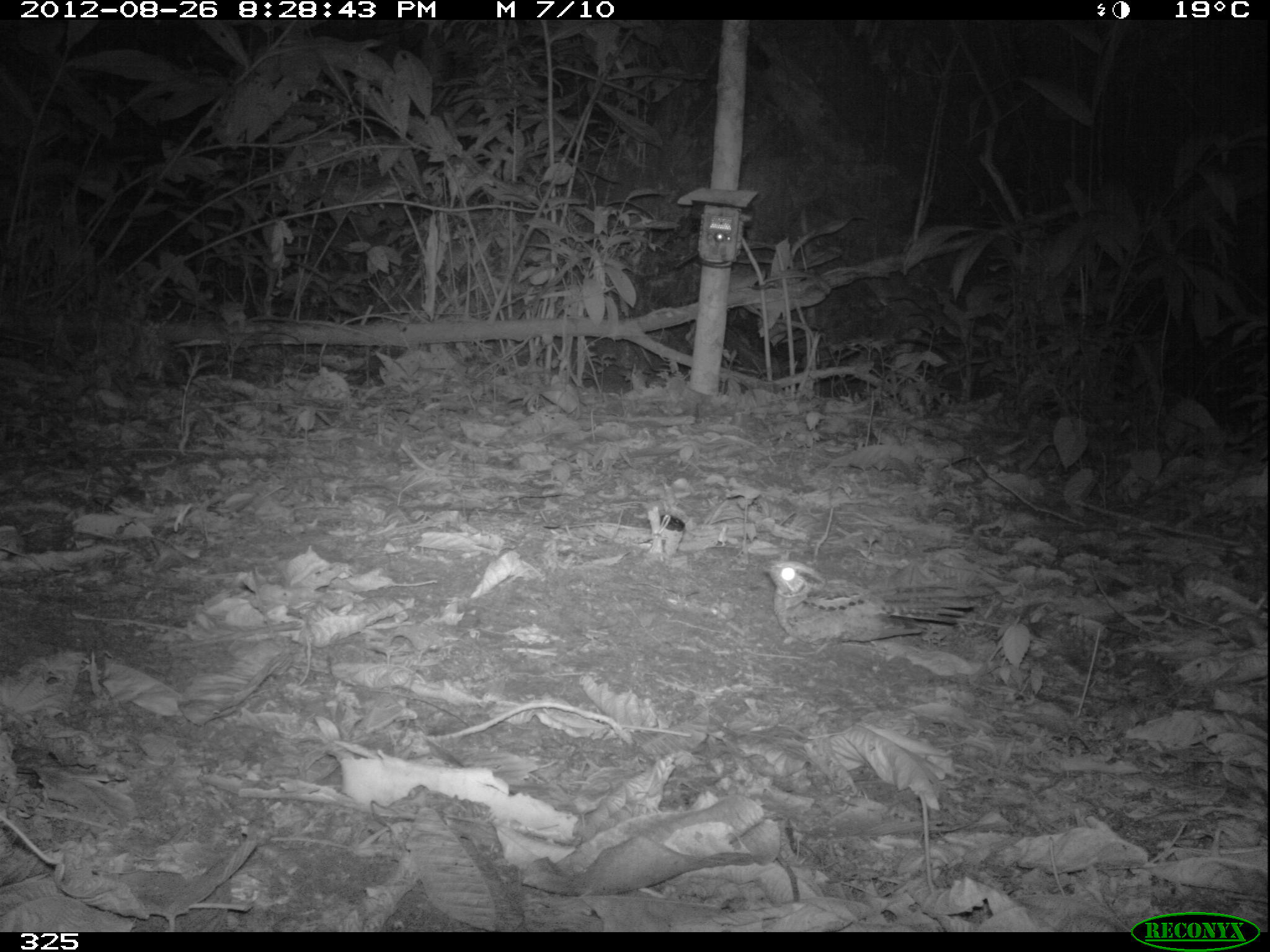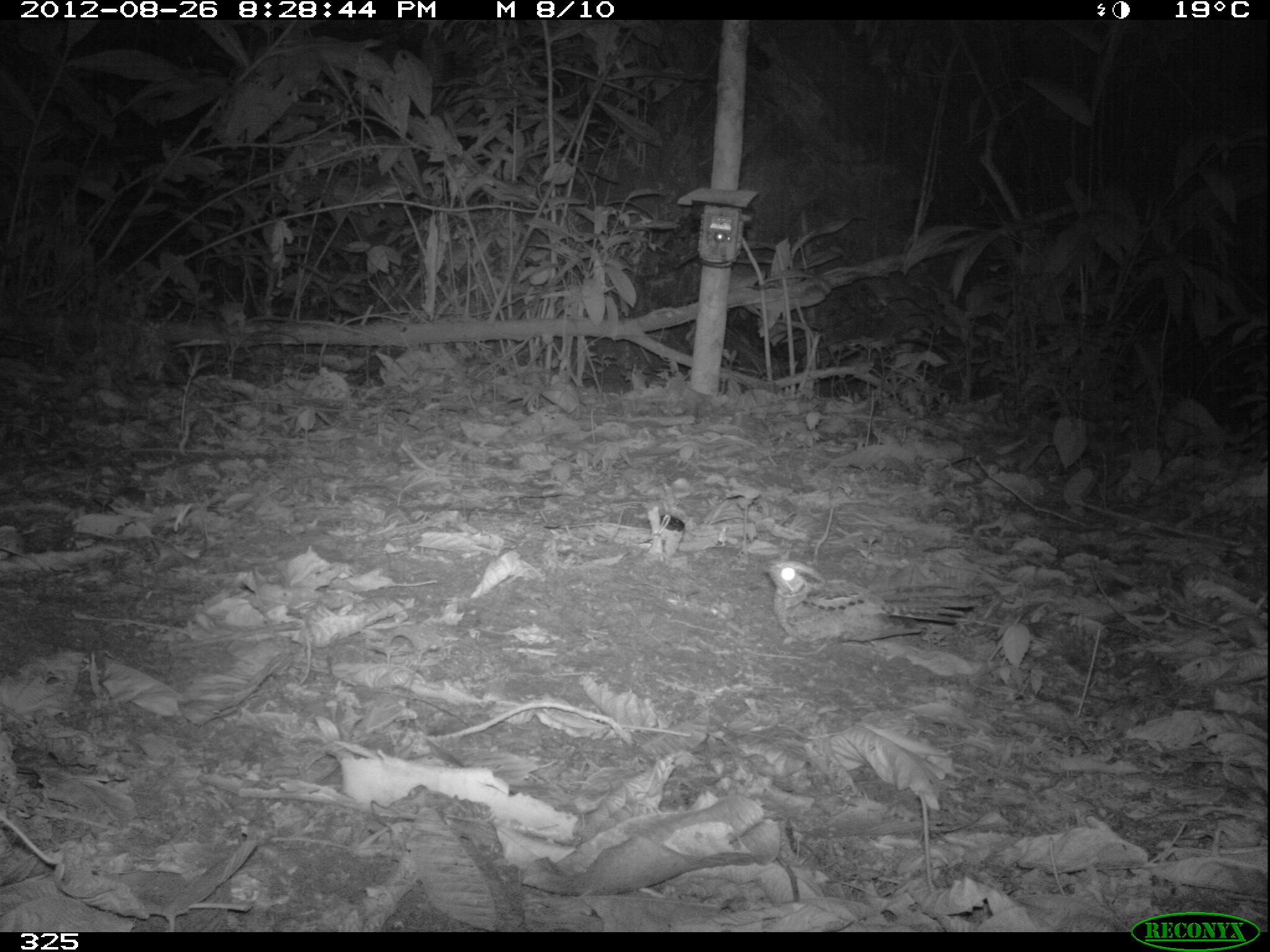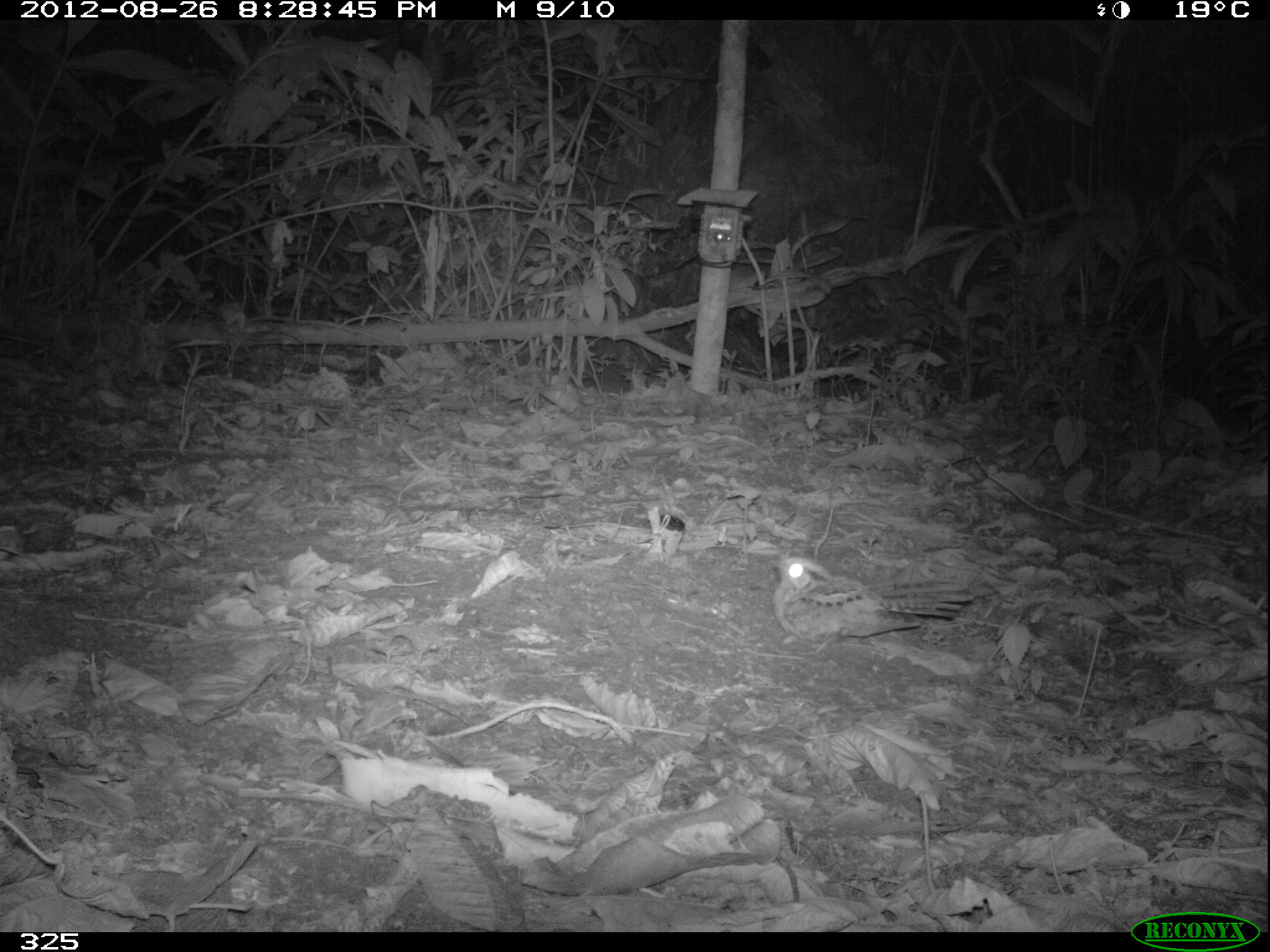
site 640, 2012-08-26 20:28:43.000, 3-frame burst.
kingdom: Animalia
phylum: Chordata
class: Aves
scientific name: Aves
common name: bird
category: unknown bird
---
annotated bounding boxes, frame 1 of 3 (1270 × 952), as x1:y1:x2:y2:
unknown bird: 761:560:978:655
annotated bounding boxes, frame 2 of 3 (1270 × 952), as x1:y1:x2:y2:
unknown bird: 762:559:977:656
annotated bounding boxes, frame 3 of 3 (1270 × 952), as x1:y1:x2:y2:
unknown bird: 765:555:976:656